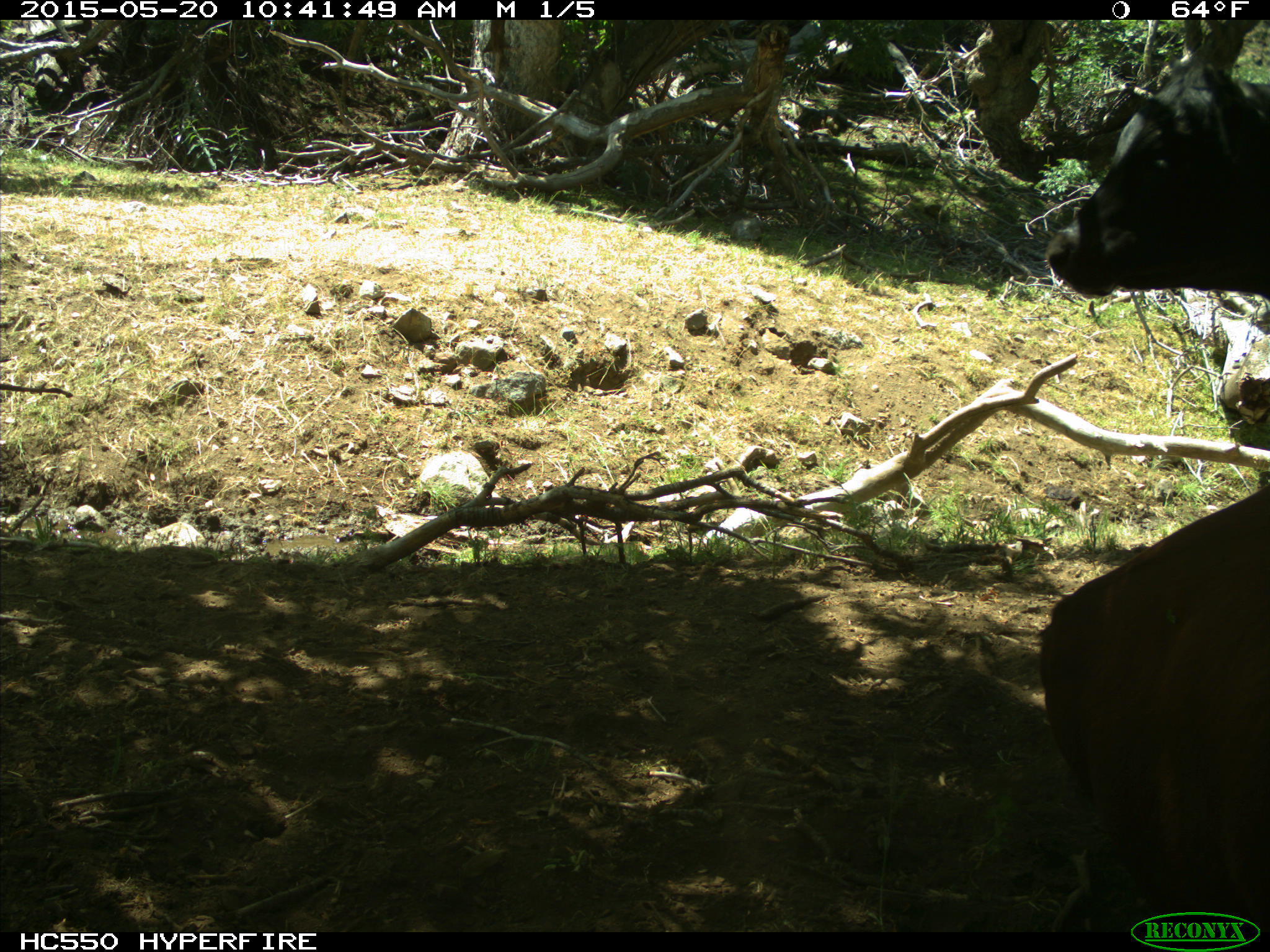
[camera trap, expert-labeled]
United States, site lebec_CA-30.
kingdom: Animalia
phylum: Chordata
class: Mammalia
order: Artiodactyla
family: Bovidae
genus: Bos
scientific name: Bos taurus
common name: domestic cow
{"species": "Bos taurus (domestic cow)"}